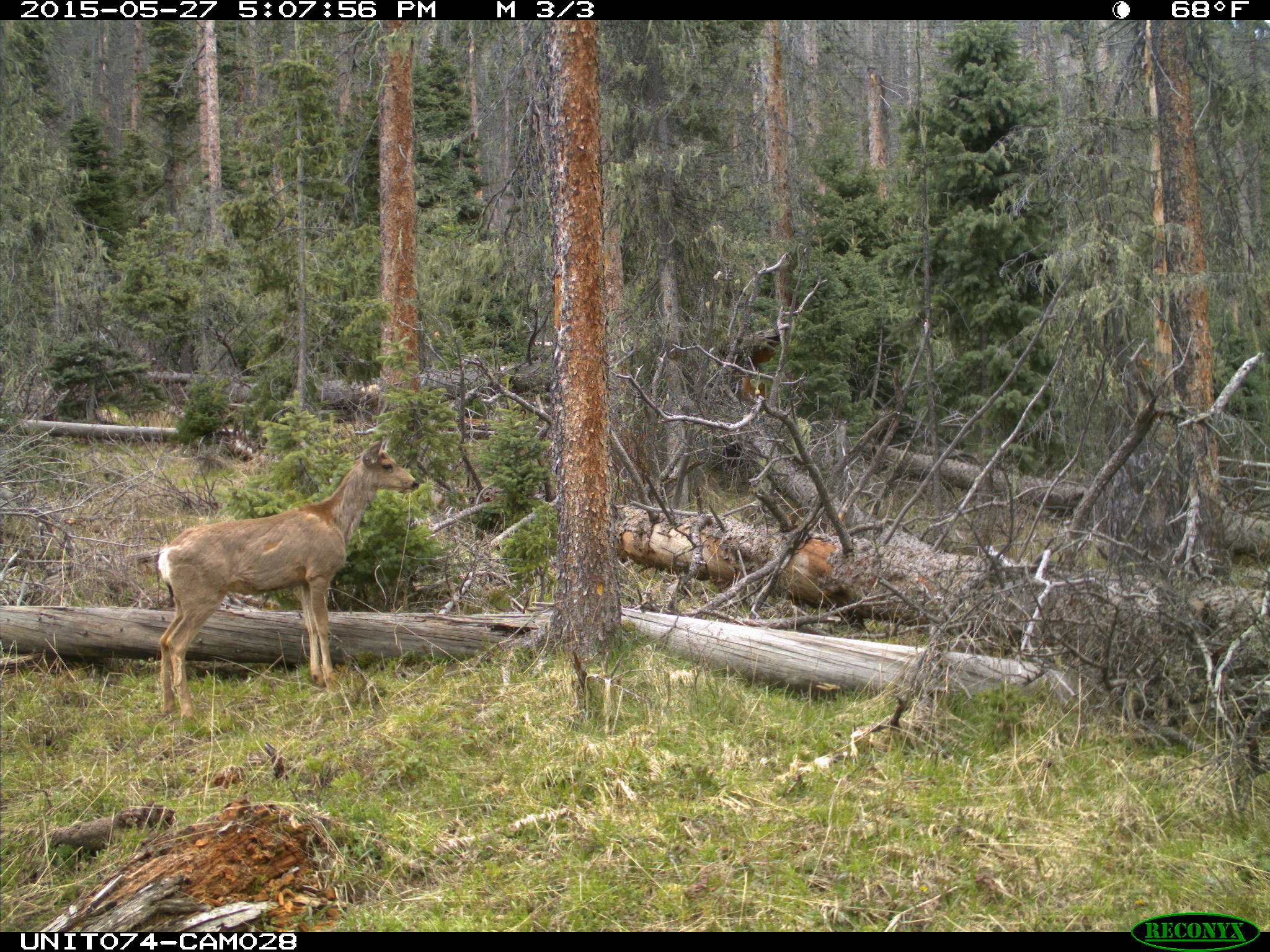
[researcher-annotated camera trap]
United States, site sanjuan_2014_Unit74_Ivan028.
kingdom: Animalia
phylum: Chordata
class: Mammalia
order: Artiodactyla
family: Cervidae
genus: Odocoileus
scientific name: Odocoileus hemionus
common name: mule deer